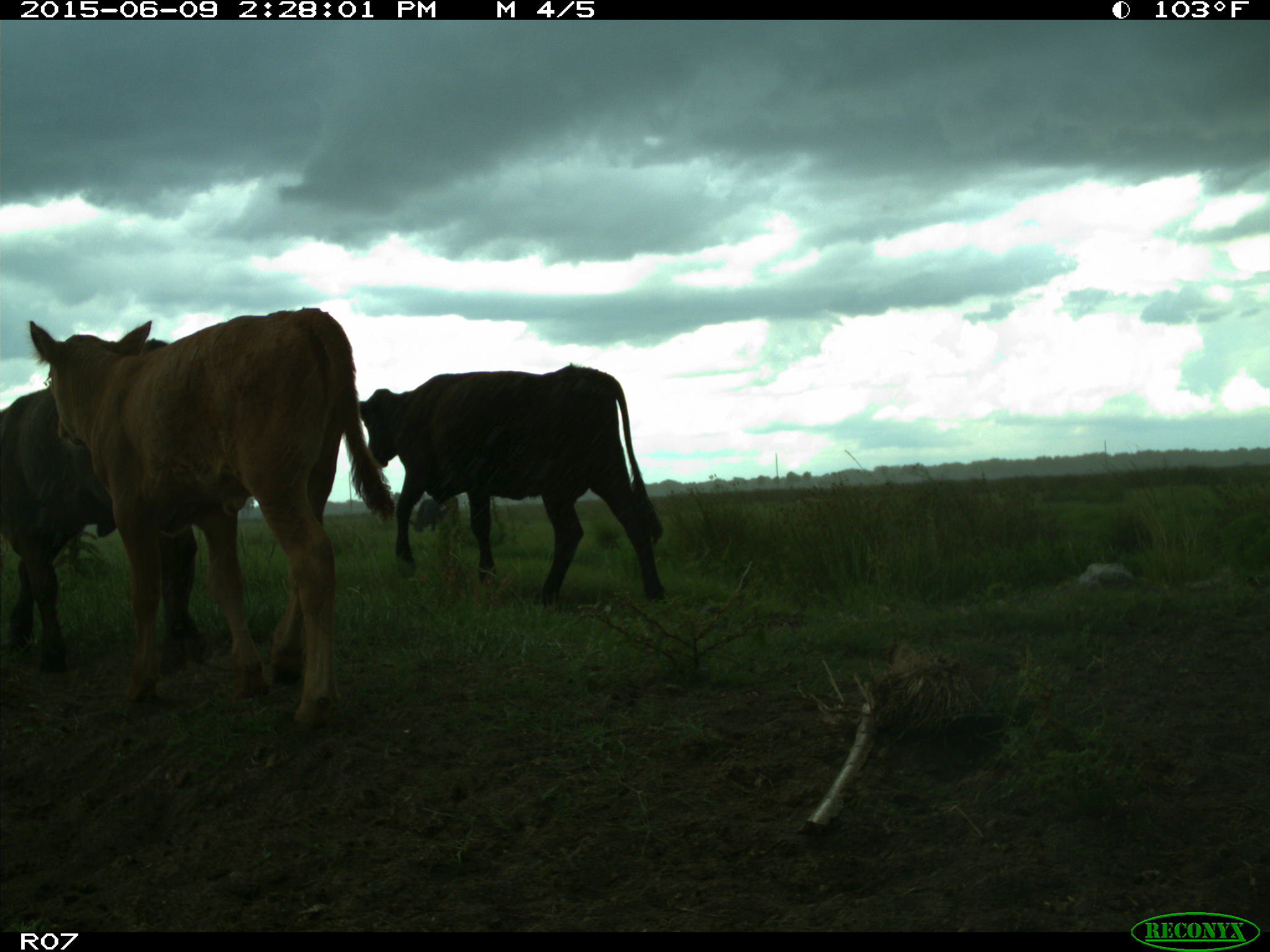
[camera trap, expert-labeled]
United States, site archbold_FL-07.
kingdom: Animalia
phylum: Chordata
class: Mammalia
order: Artiodactyla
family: Bovidae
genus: Bos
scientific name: Bos taurus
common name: domestic cow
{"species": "Bos taurus (domestic cow)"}